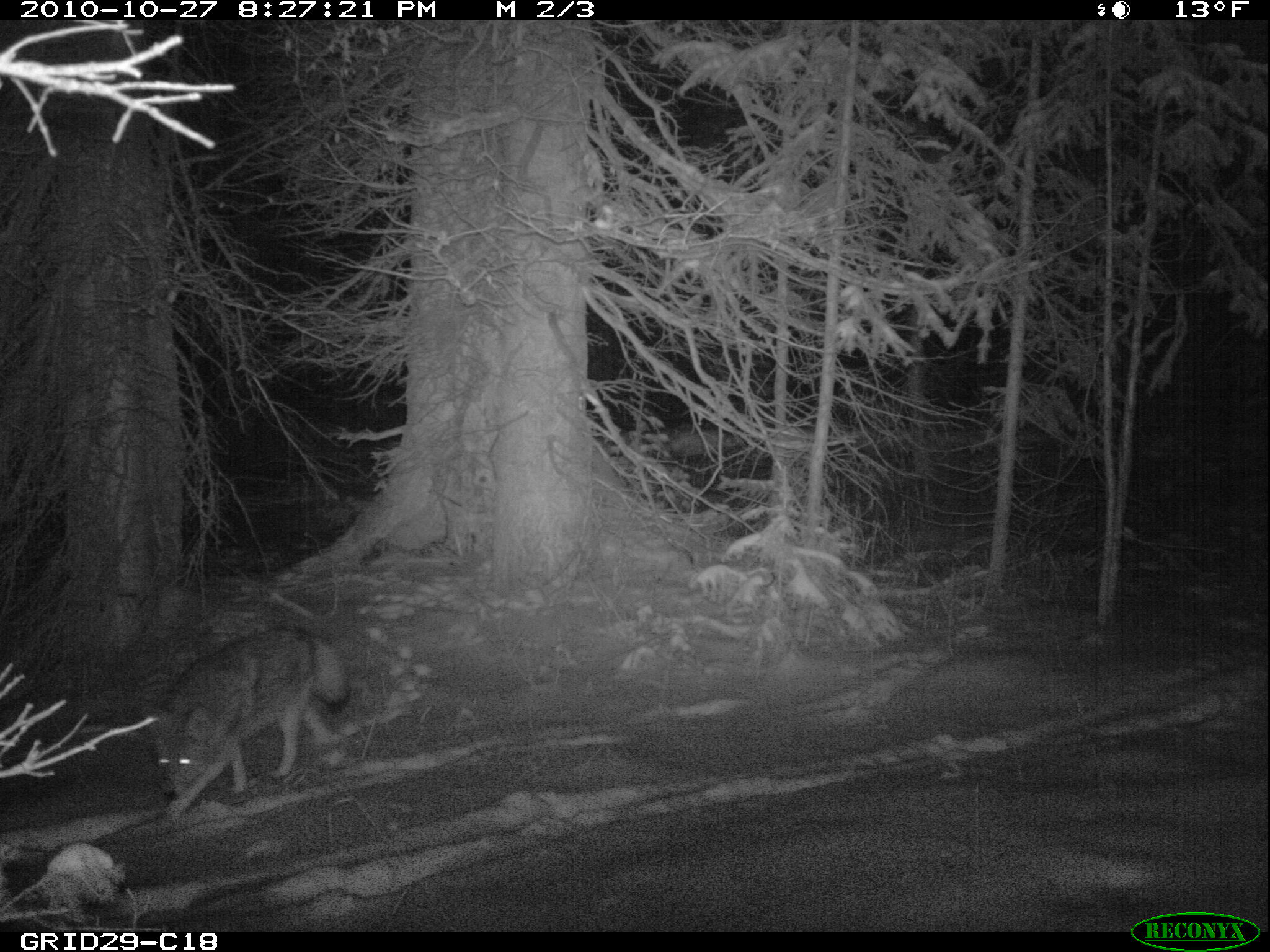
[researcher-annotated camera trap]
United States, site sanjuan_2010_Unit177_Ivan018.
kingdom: Animalia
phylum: Chordata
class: Mammalia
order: Carnivora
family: Canidae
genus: Canis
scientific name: Canis latrans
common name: coyote